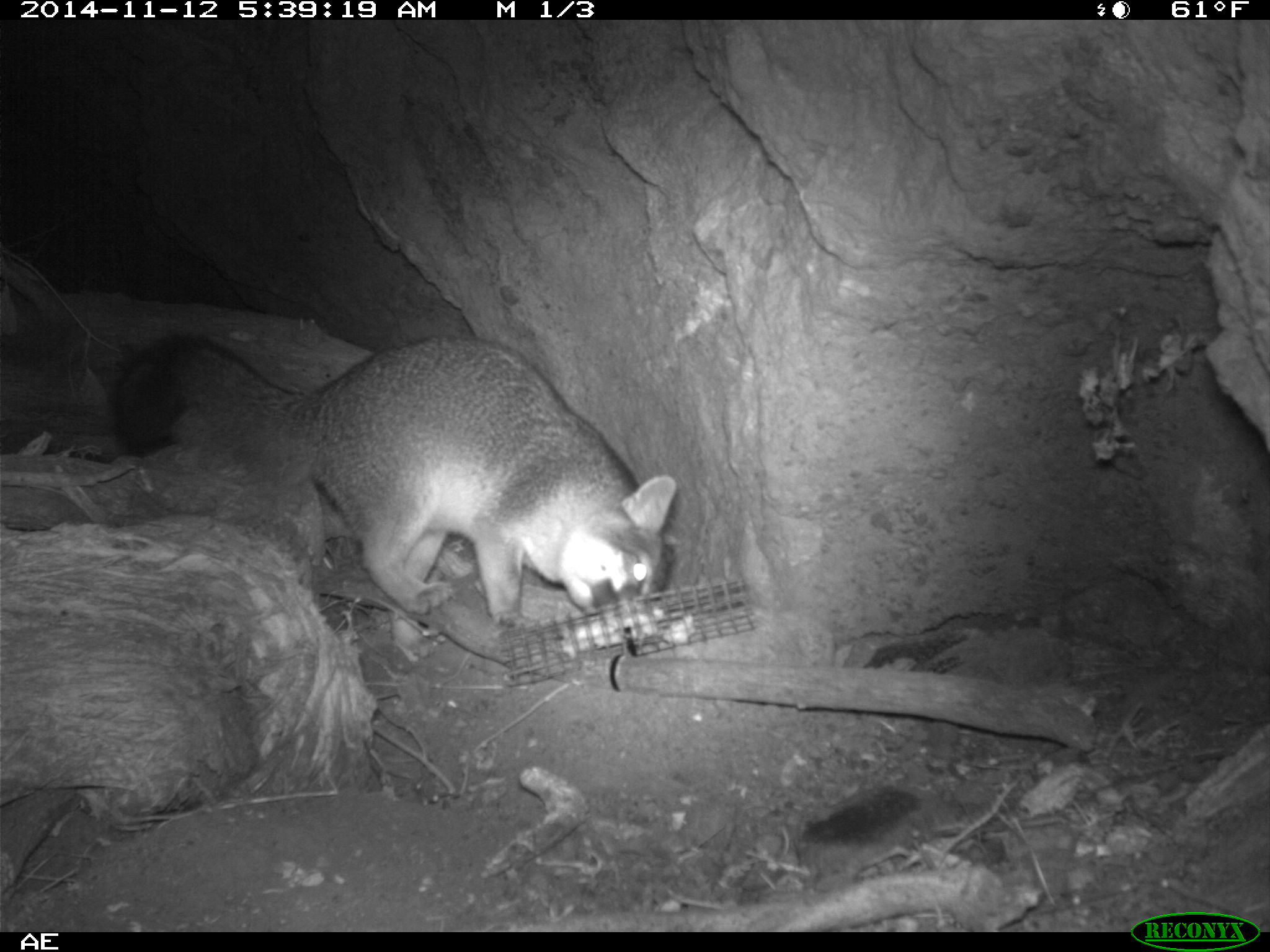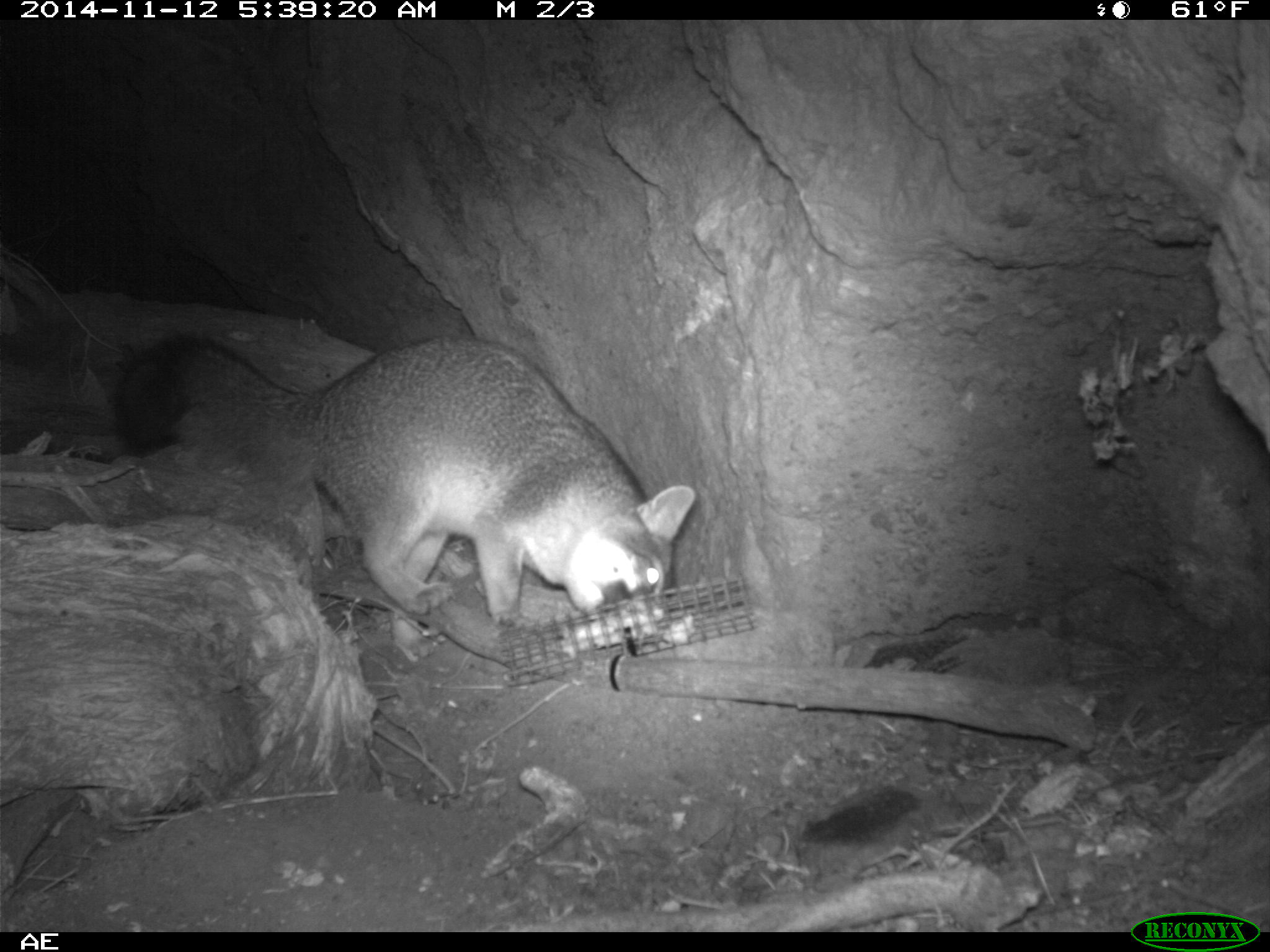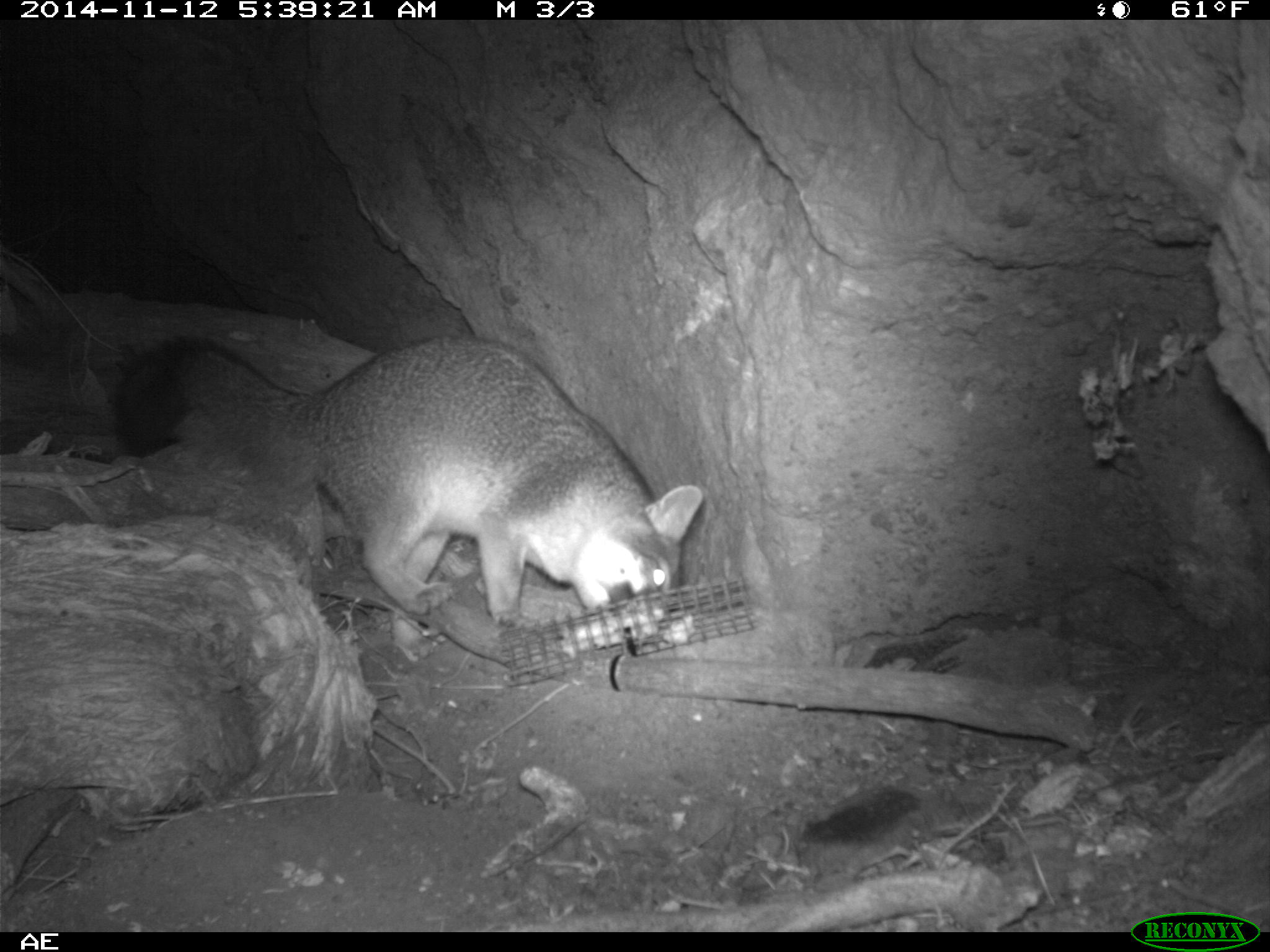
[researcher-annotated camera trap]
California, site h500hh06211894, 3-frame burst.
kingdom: Animalia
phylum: Chordata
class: Mammalia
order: Carnivora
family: Canidae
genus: Urocyon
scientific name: Urocyon littoralis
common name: island fox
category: fox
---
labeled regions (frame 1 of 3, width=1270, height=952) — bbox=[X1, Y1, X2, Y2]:
fox: bbox=[109, 333, 677, 628]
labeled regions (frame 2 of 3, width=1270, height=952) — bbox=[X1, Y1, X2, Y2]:
fox: bbox=[109, 331, 699, 664]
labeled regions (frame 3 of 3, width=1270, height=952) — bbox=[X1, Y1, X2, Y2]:
fox: bbox=[112, 333, 703, 628]